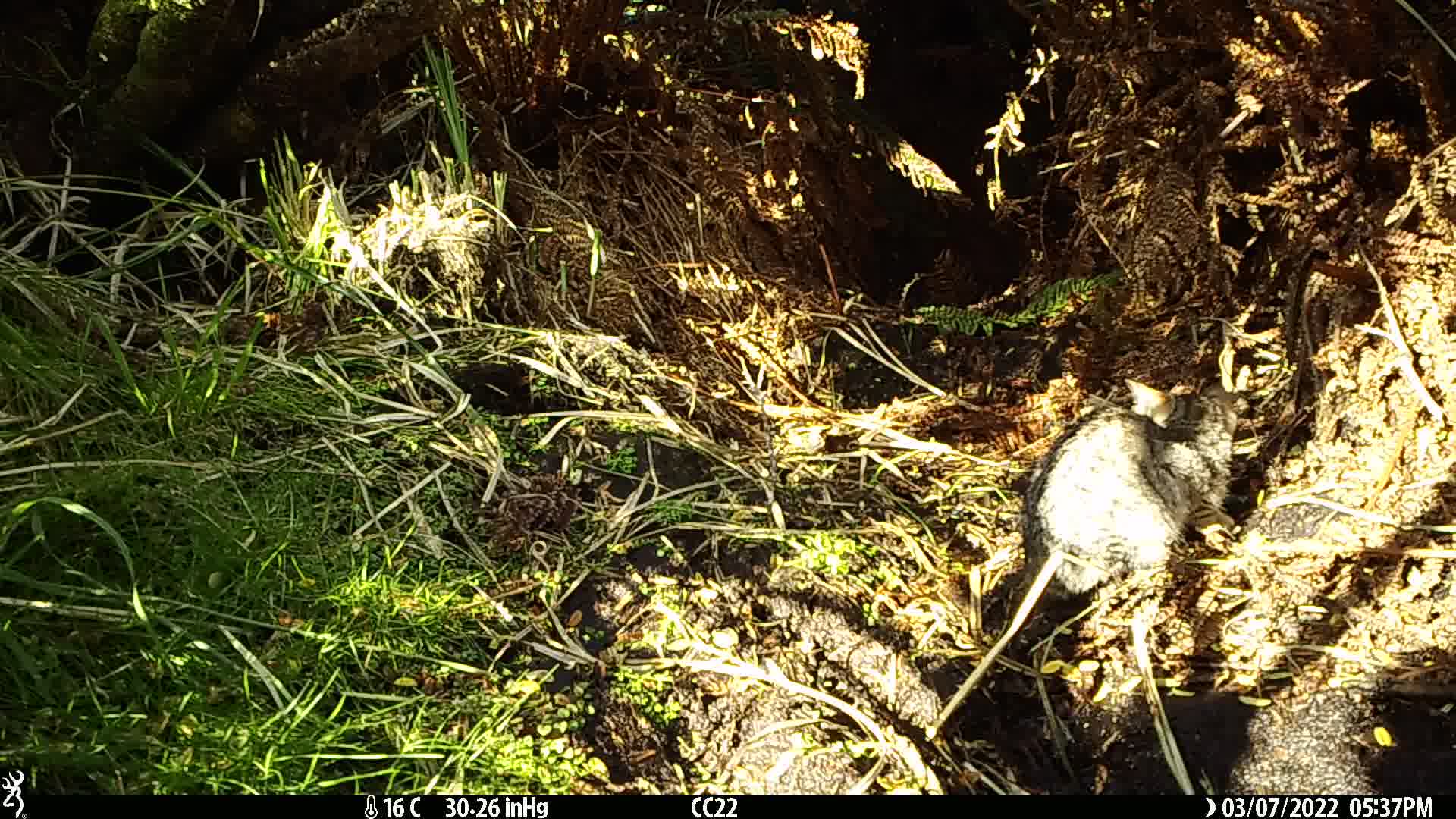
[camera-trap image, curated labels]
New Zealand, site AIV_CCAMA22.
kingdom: Animalia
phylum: Chordata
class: Mammalia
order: Carnivora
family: Felidae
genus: Felis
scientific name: Felis catus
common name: domestic cat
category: cat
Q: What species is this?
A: Cat (domestic cat) (Felis catus).